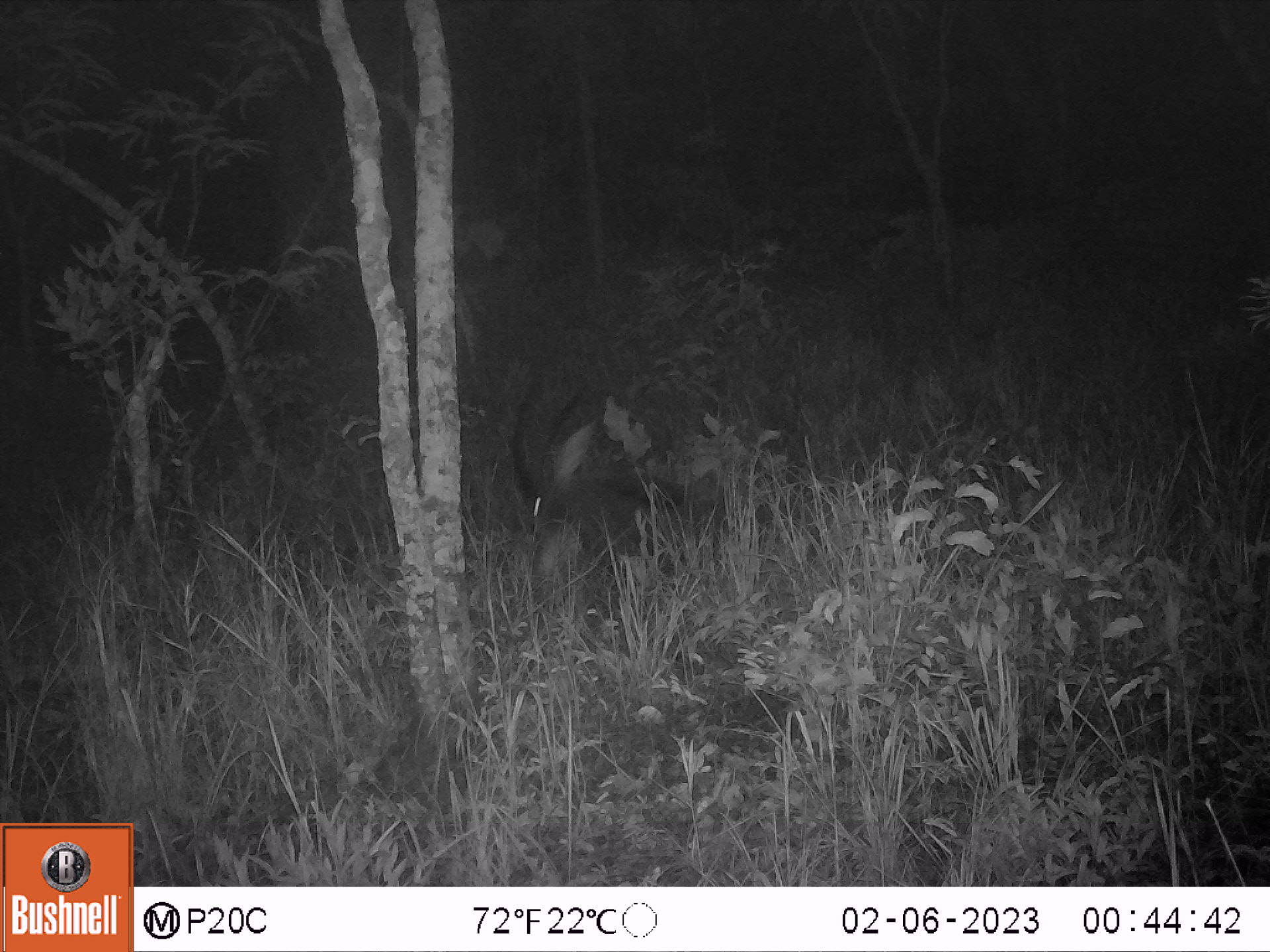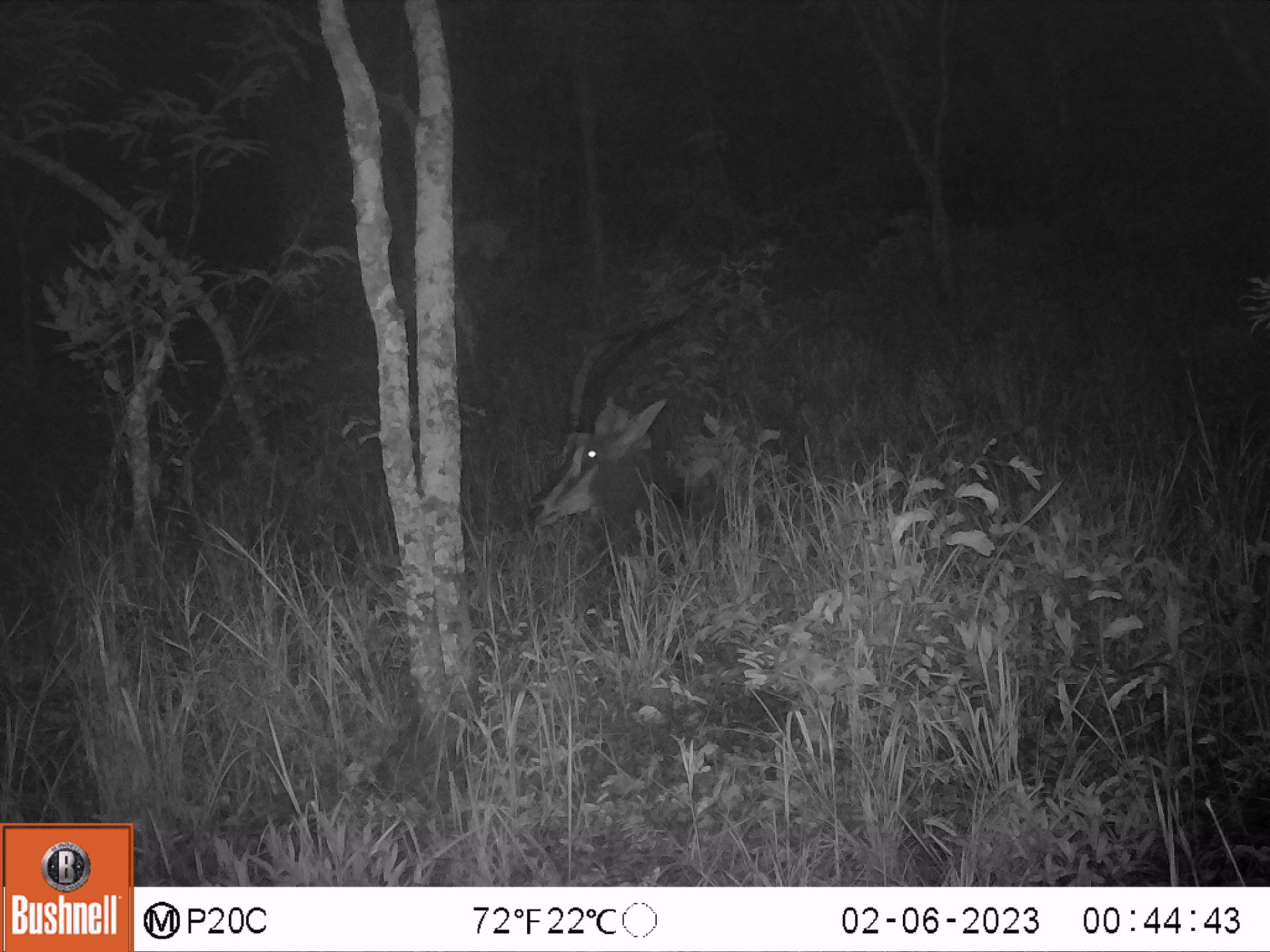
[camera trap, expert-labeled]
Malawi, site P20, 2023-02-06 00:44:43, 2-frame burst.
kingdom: Animalia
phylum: Chordata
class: Mammalia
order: Artiodactyla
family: Bovidae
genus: Hippotragus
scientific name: Hippotragus niger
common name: sable antelope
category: sable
Sable (sable antelope) (Hippotragus niger), count 1.